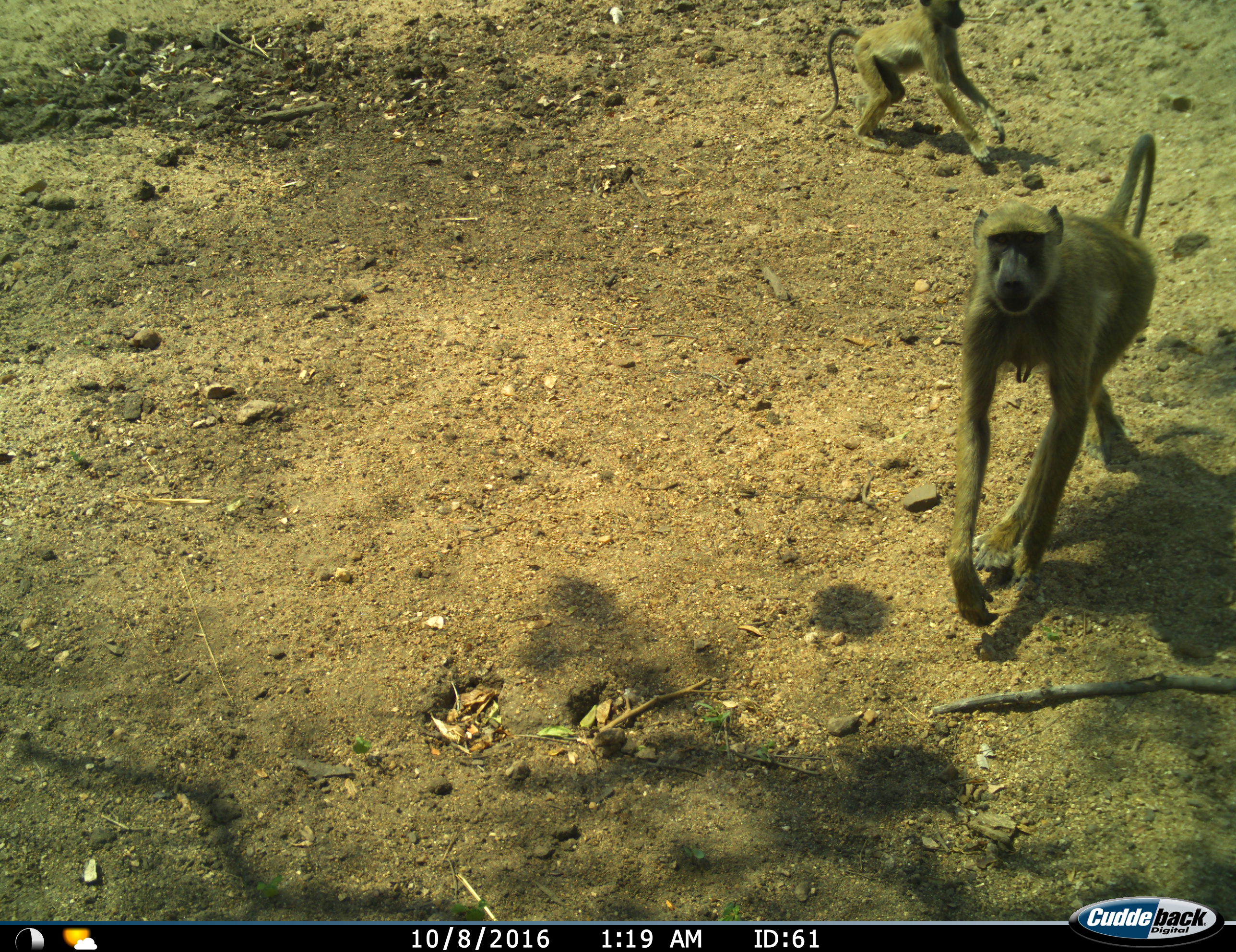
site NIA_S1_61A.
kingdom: Animalia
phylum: Chordata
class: Mammalia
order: Primates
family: Cercopithecidae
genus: Papio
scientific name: Papio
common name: baboon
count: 2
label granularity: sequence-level